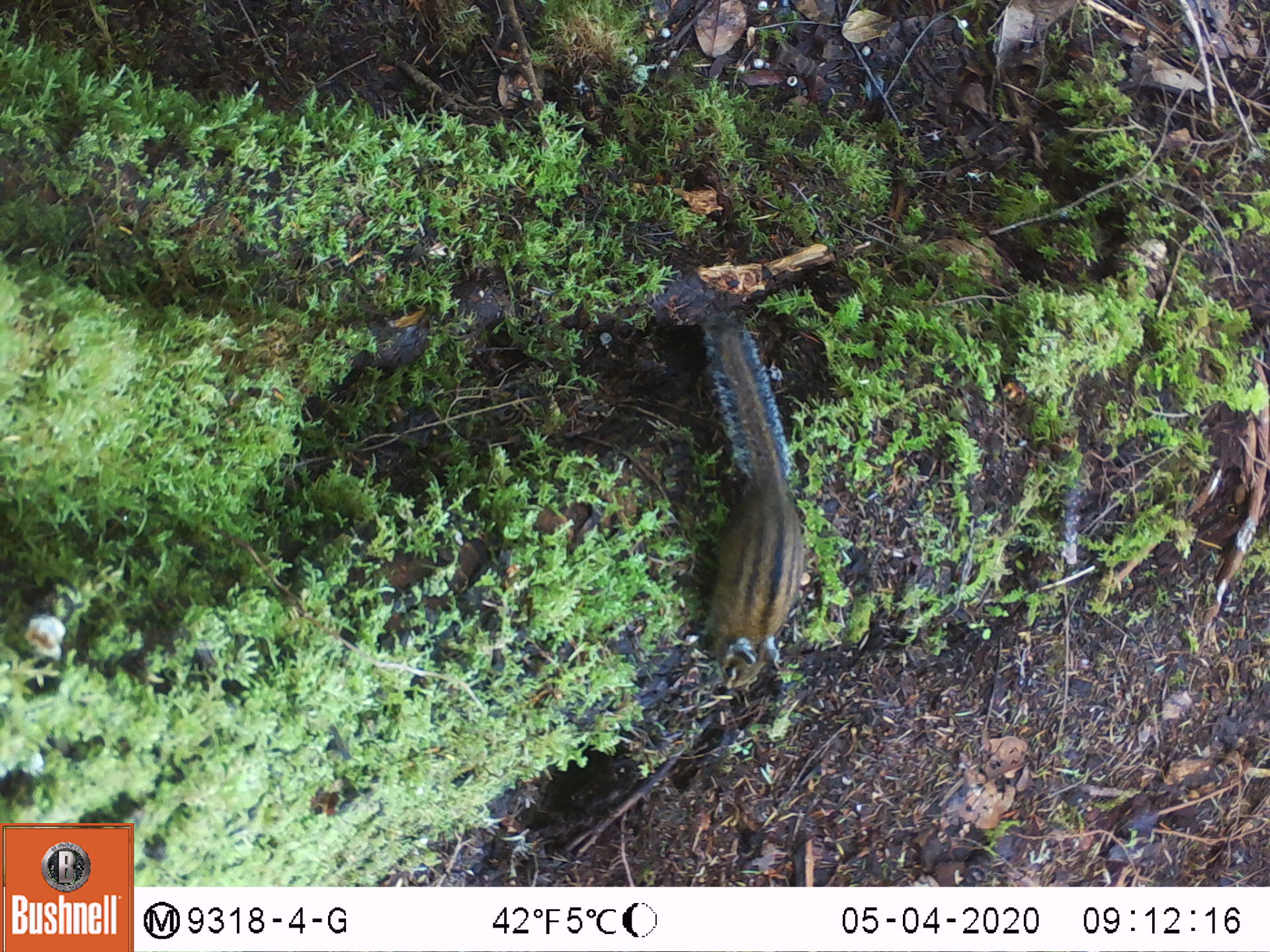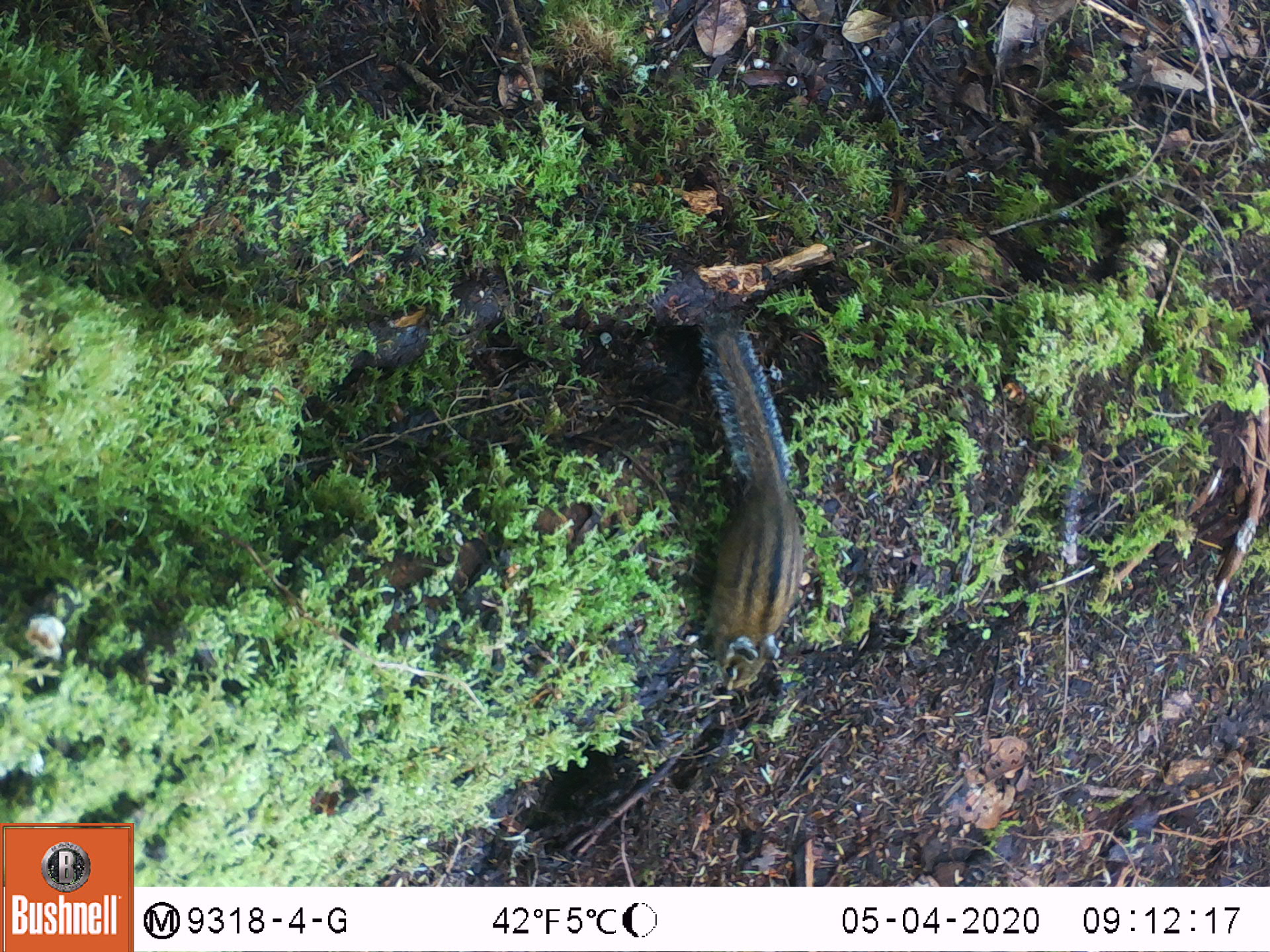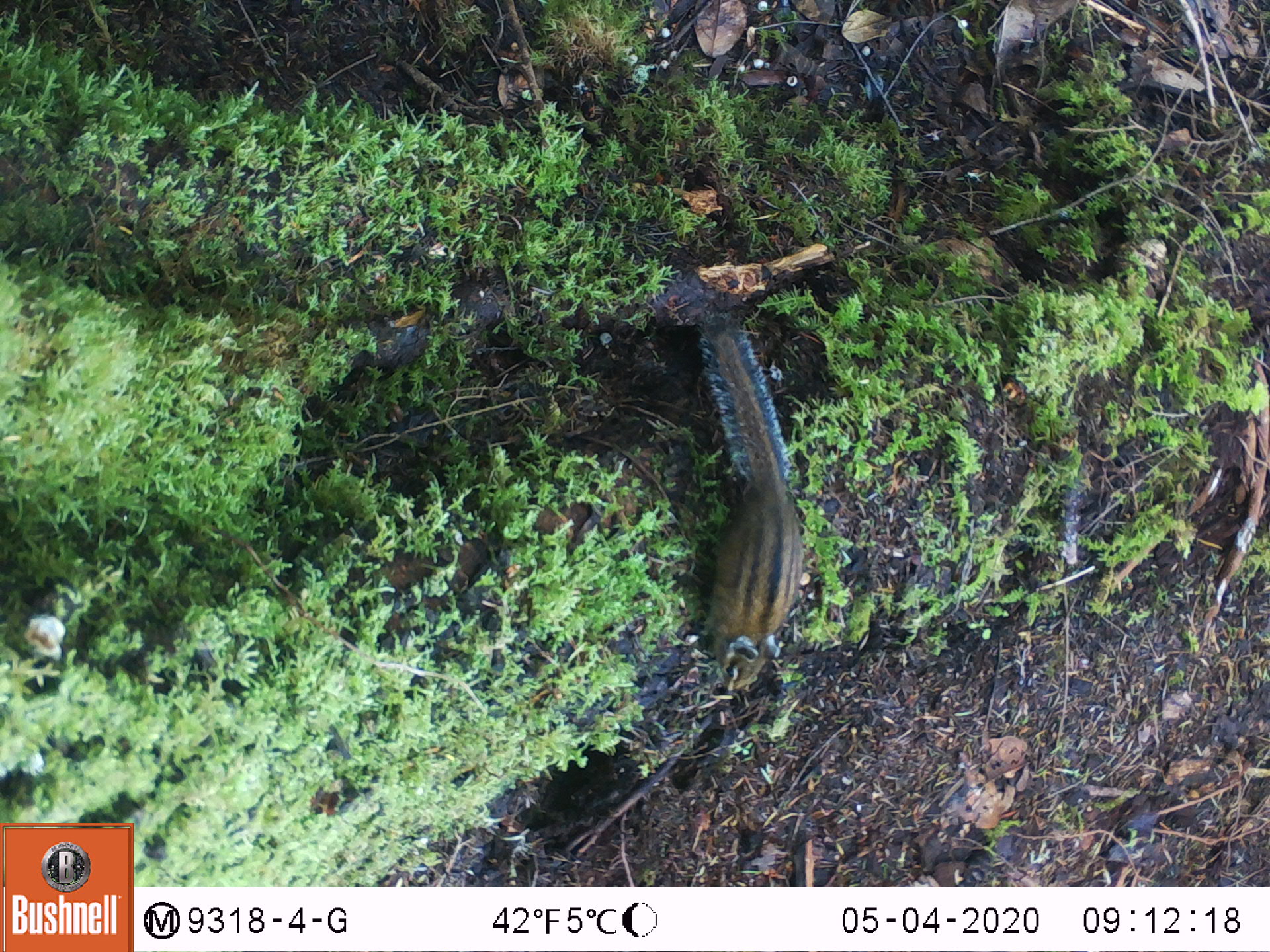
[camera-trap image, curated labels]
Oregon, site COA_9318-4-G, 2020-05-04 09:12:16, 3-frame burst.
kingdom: Animalia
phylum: Chordata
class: Mammalia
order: Rodentia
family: Sciuridae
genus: Neotamias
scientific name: Neotamias townsendii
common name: townsend's chipmunk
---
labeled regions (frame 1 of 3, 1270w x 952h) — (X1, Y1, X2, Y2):
townsend's chipmunk: (683, 304, 810, 697)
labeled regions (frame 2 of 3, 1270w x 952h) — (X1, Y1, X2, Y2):
townsend's chipmunk: (692, 307, 815, 696)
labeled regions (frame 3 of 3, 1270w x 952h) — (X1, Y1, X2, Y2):
townsend's chipmunk: (688, 309, 813, 701)